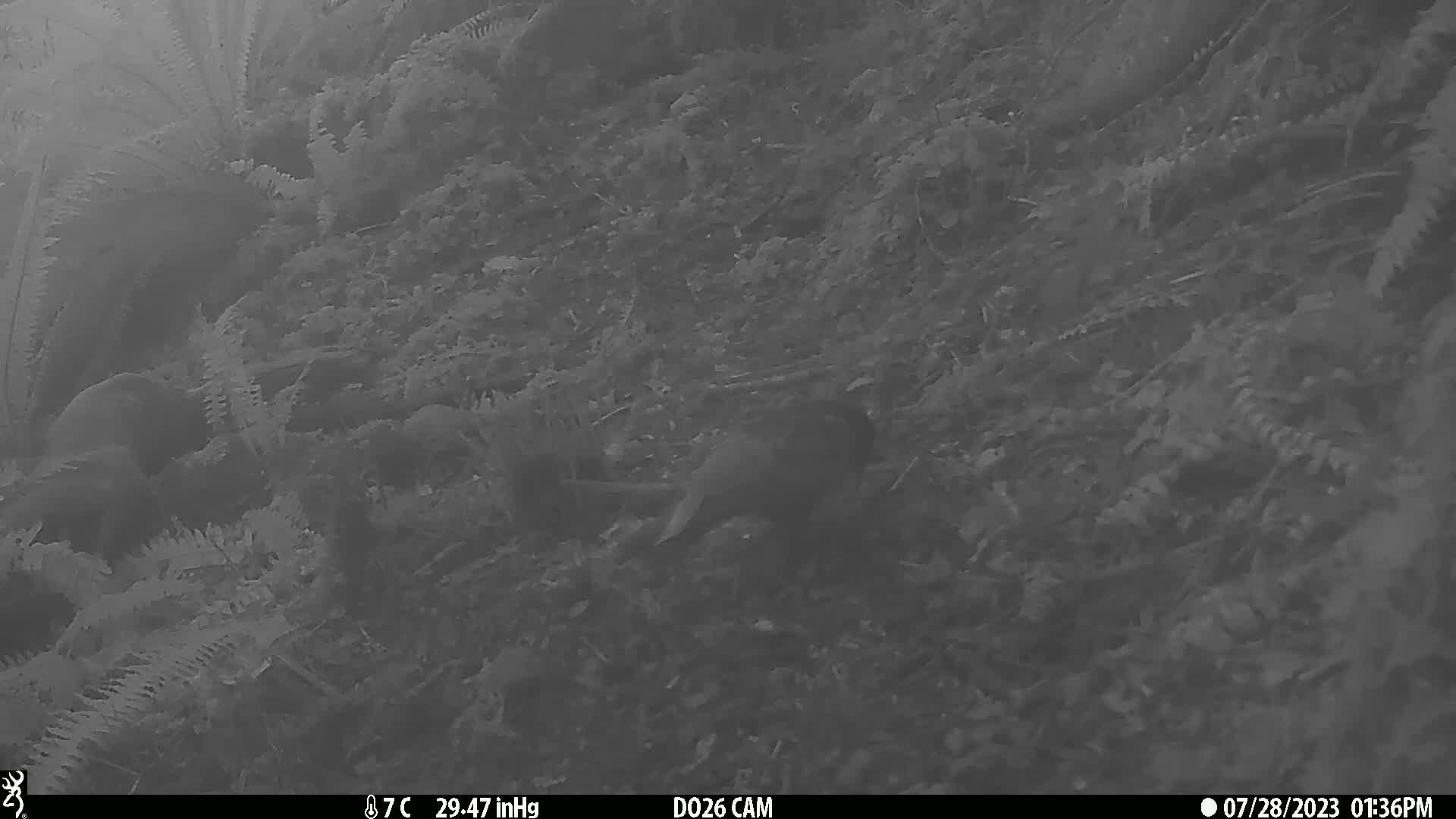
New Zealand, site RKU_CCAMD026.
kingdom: Animalia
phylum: Chordata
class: Aves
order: Psittaciformes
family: Strigopidae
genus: Nestor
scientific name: Nestor meridionalis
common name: kaka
Kaka (Nestor meridionalis).